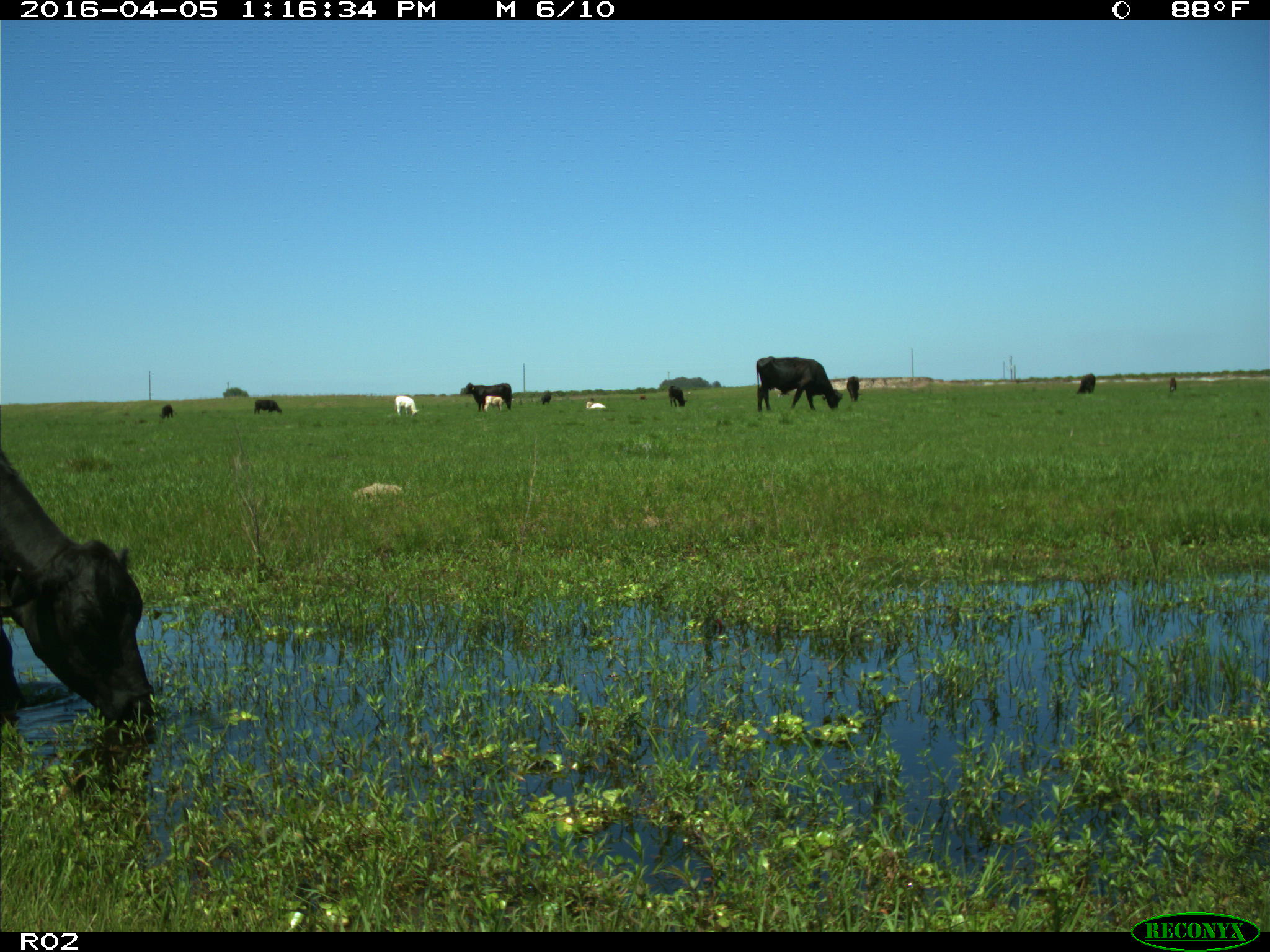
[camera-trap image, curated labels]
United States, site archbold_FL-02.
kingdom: Animalia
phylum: Chordata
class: Mammalia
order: Artiodactyla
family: Bovidae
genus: Bos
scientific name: Bos taurus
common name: domestic cow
Bos taurus (domestic cow).